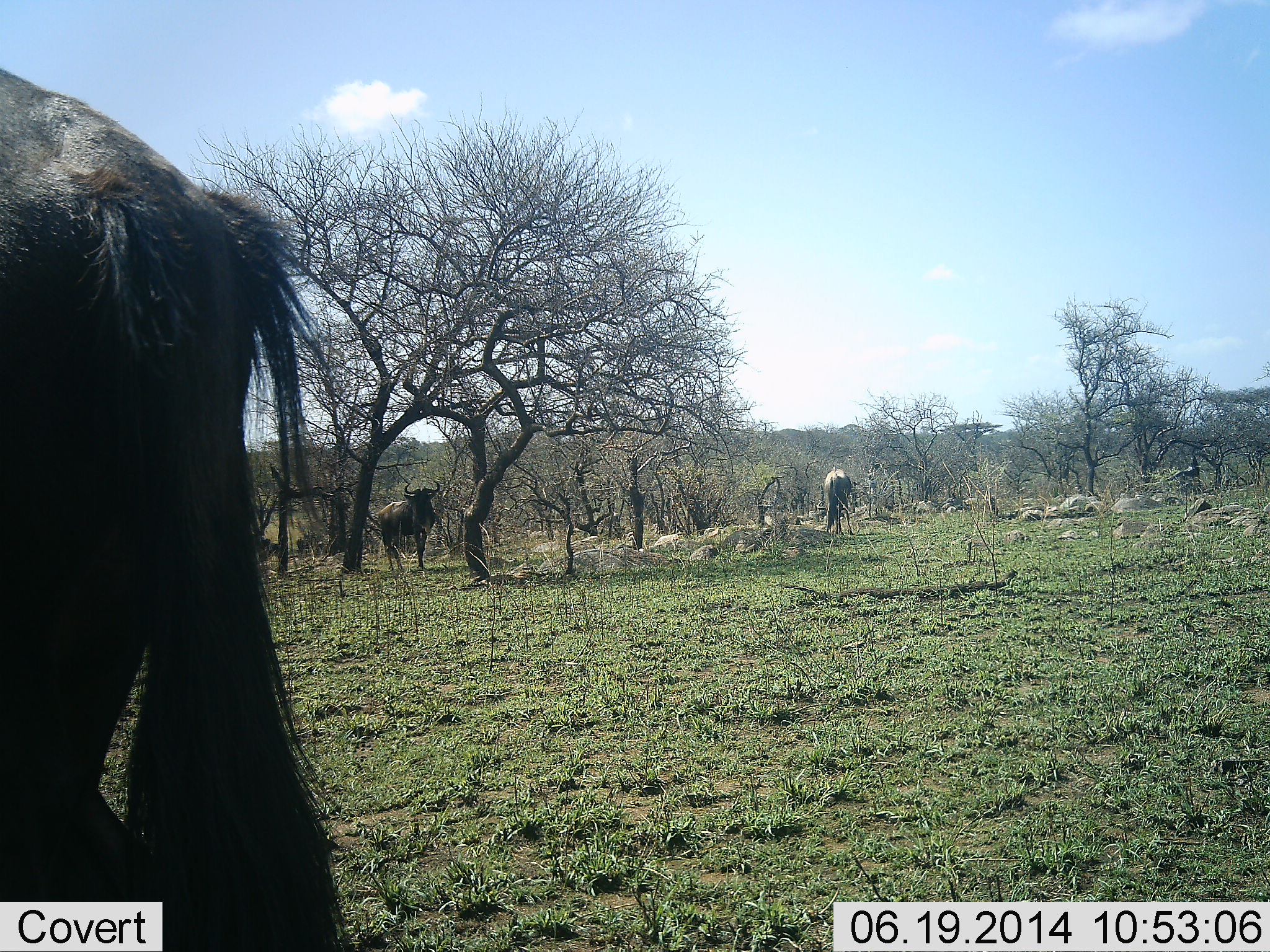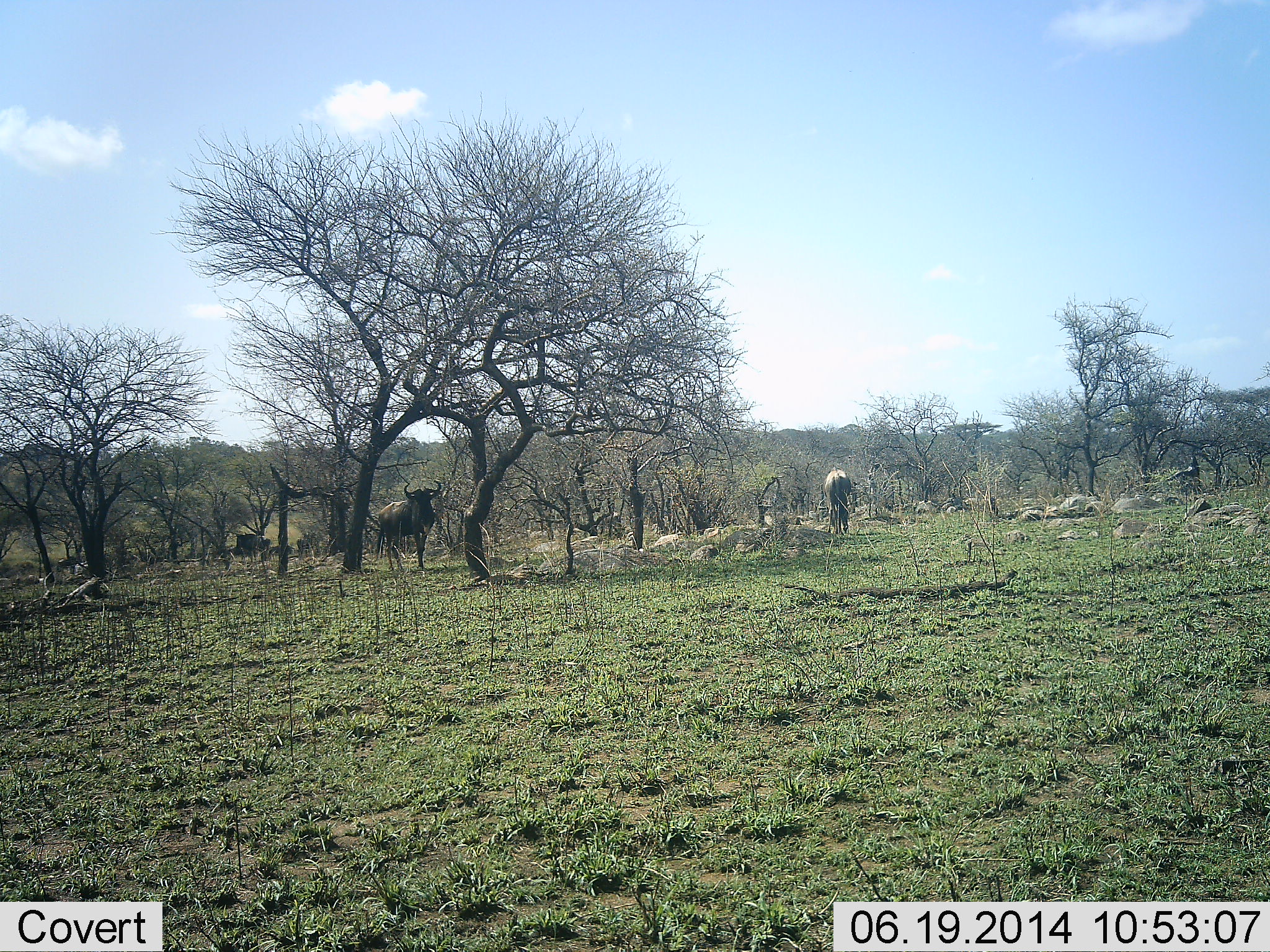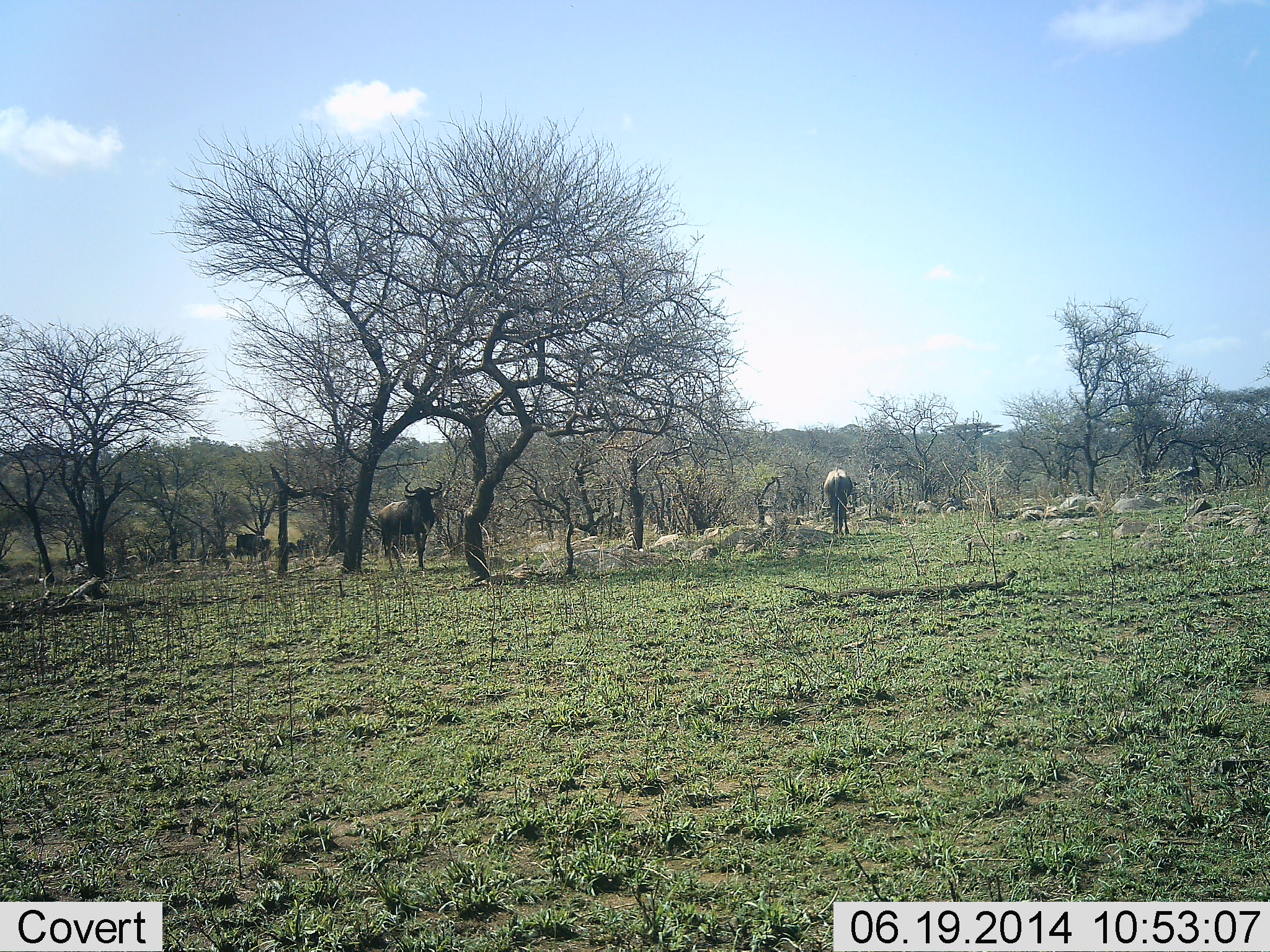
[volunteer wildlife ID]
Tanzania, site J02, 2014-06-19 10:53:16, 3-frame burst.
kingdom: Animalia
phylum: Chordata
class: Mammalia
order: Artiodactyla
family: Bovidae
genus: Connochaetes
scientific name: Connochaetes taurinus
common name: blue wildebeest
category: wildebeest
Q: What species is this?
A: Wildebeest (blue wildebeest) (Connochaetes taurinus).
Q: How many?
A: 4.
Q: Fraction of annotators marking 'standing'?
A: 82%.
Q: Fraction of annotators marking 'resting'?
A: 0%.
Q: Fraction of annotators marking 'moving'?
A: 73%.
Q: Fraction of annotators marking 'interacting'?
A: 0%.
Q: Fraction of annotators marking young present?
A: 0%.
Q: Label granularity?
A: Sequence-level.